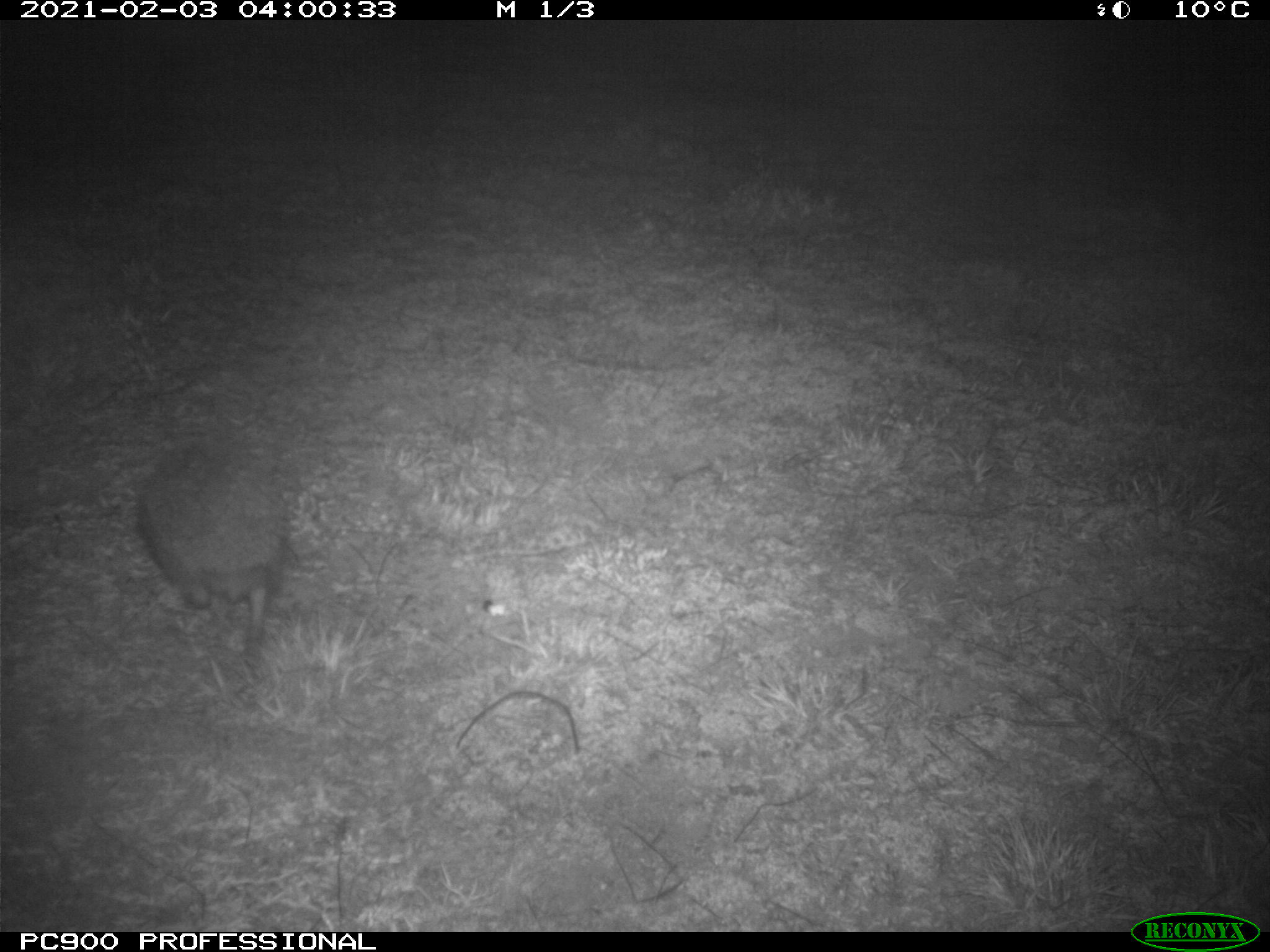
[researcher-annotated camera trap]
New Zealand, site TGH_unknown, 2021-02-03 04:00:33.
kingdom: Animalia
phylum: Chordata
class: Mammalia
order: Eulipotyphla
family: Erinaceidae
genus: Erinaceus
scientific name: Erinaceus europaeus europaeus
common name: european hedgehog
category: hedgehog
Hedgehog (european hedgehog) (Erinaceus europaeus europaeus).